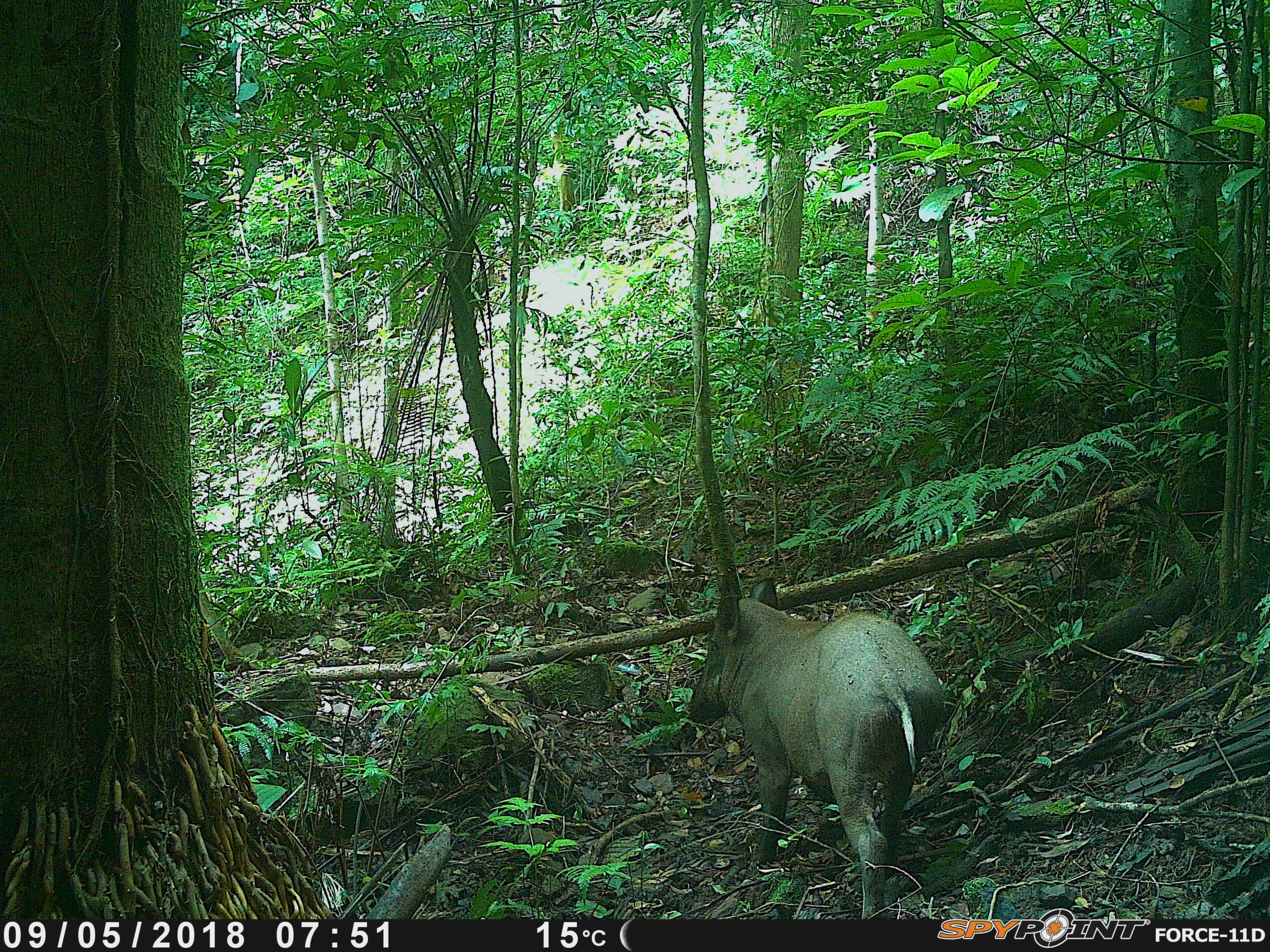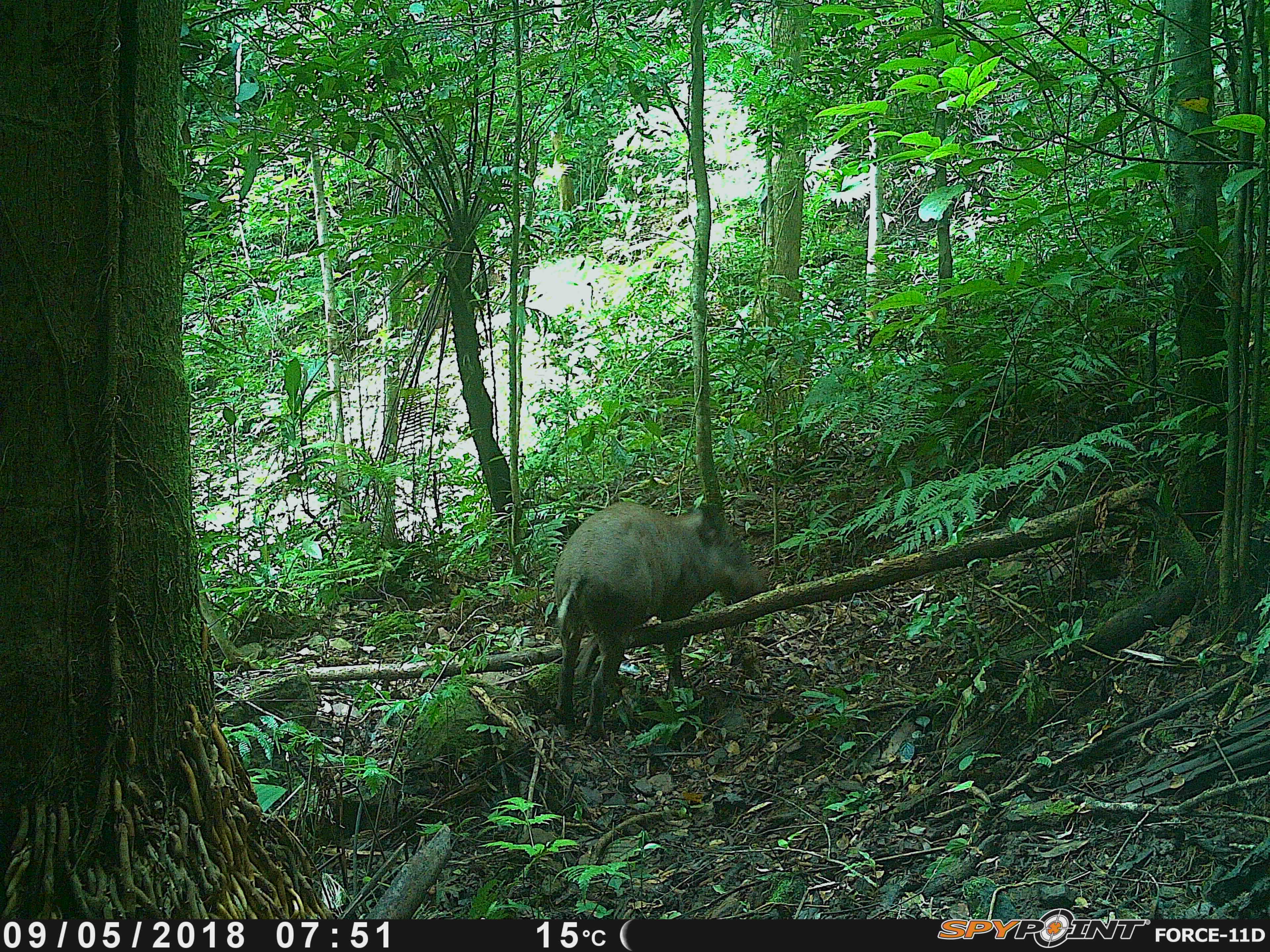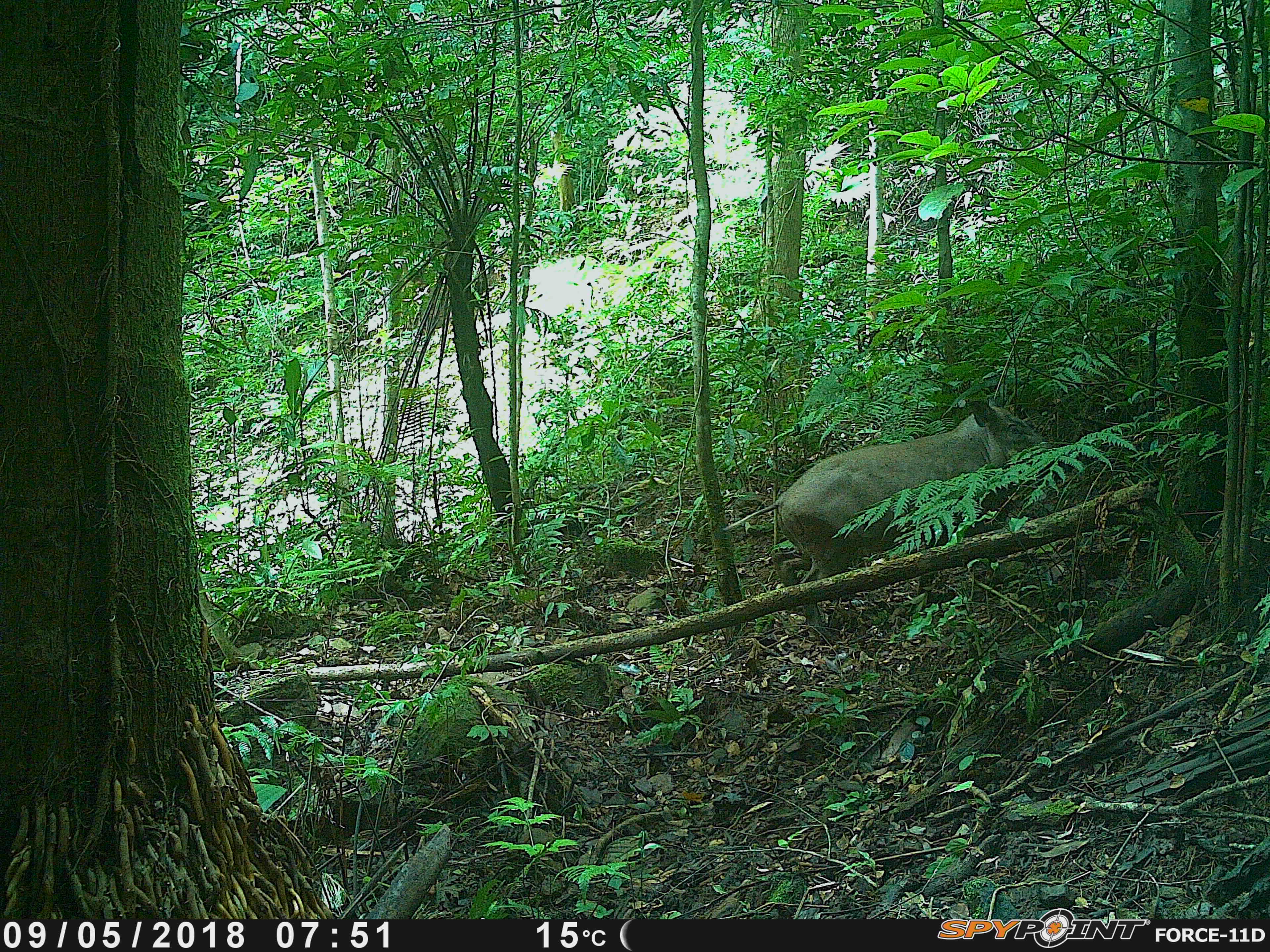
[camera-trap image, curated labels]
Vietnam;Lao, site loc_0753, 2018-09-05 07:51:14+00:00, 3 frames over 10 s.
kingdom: Animalia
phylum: Chordata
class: Mammalia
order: Artiodactyla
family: Suidae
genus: Sus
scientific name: Sus scrofa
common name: eurasian wild pig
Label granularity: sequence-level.